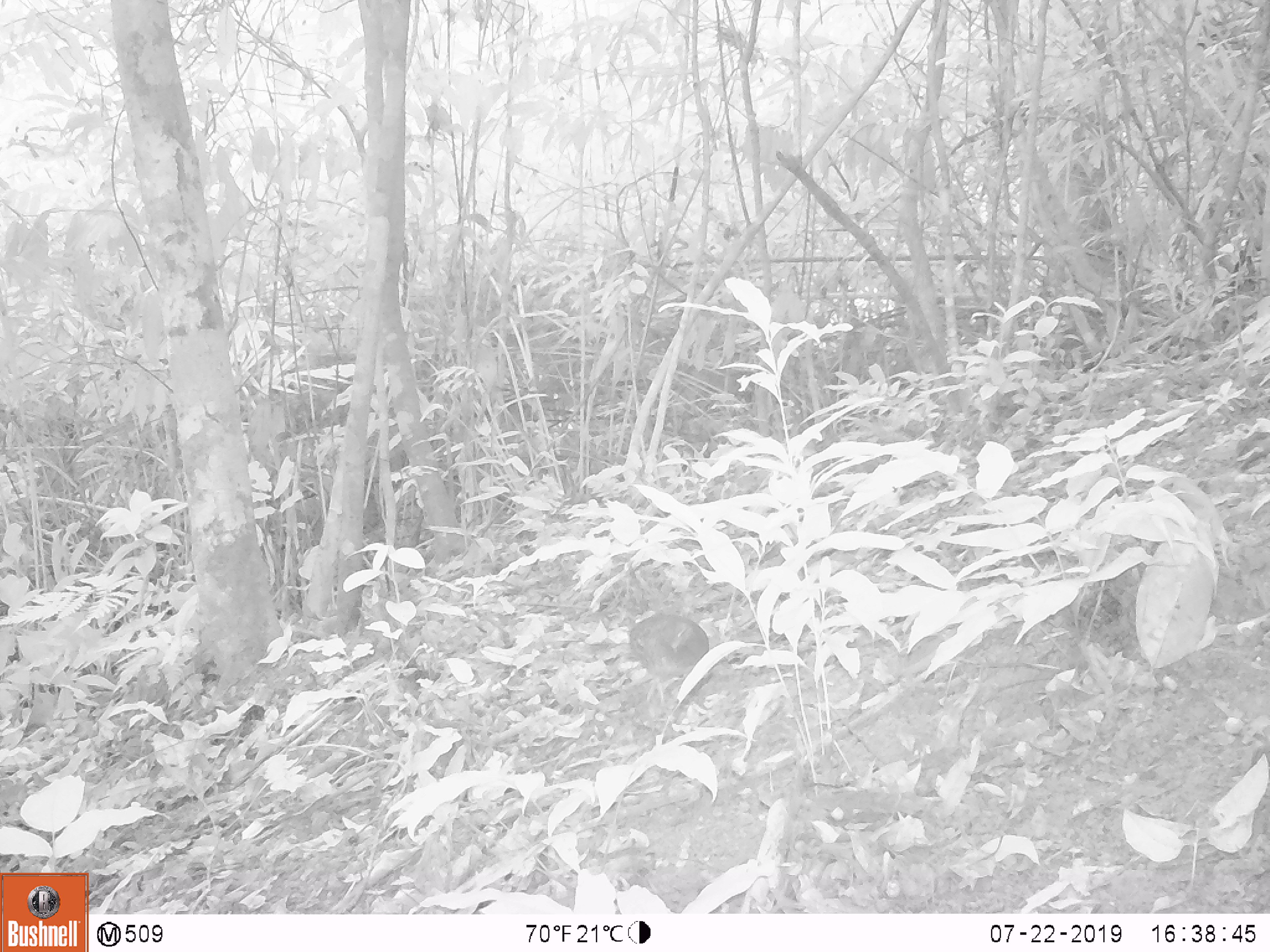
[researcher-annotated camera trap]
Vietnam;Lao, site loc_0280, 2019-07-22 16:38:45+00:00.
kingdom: Animalia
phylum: Chordata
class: Aves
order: Galliformes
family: Phasianidae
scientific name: Phasianidae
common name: partridge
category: unidentified partridge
Unidentified partridge (partridge) (Phasianidae). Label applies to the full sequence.